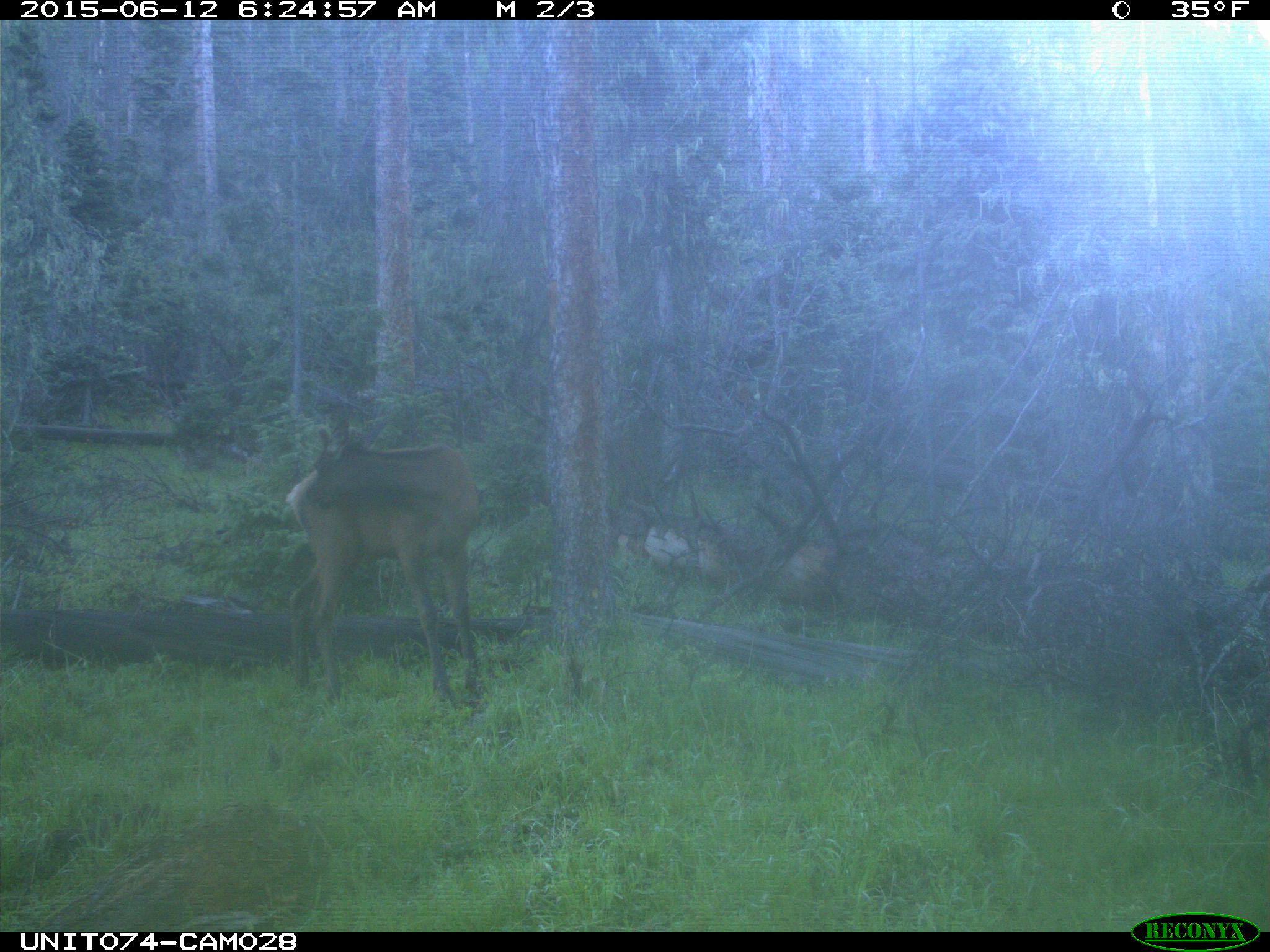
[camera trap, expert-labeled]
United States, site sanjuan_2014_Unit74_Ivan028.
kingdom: Animalia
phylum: Chordata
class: Mammalia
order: Artiodactyla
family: Cervidae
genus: Cervus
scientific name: Cervus elaphus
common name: red deer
Cervus elaphus (red deer).